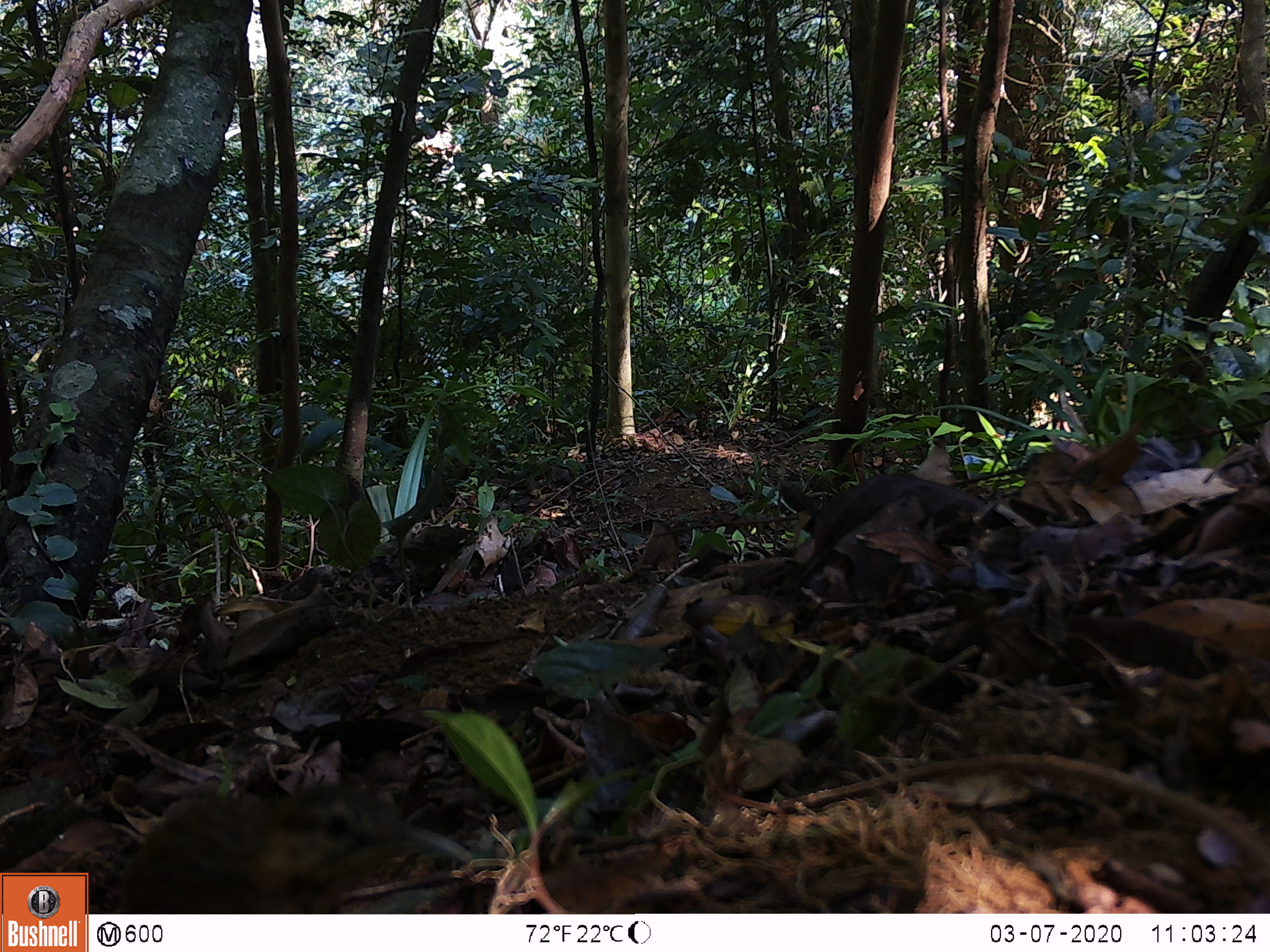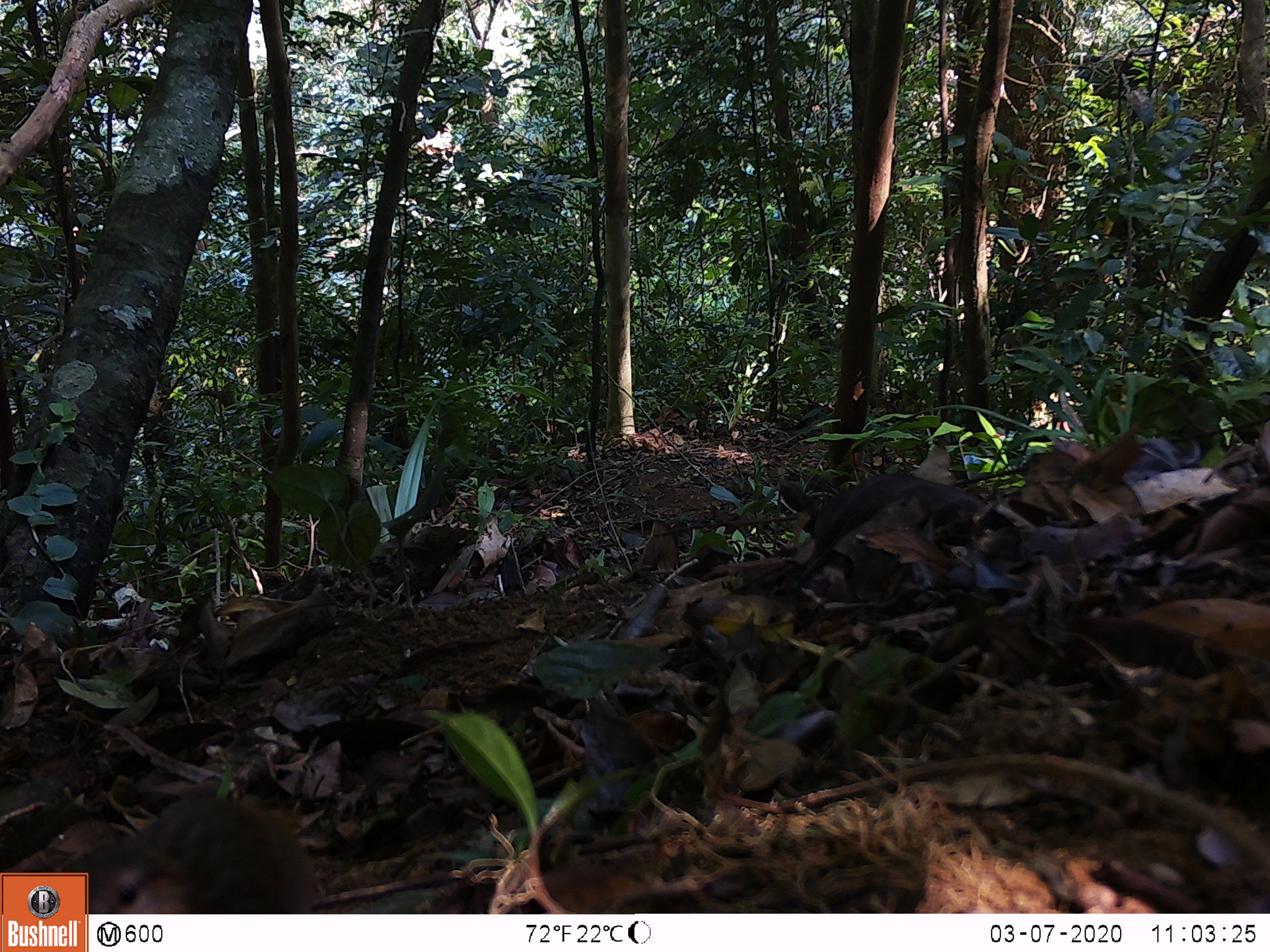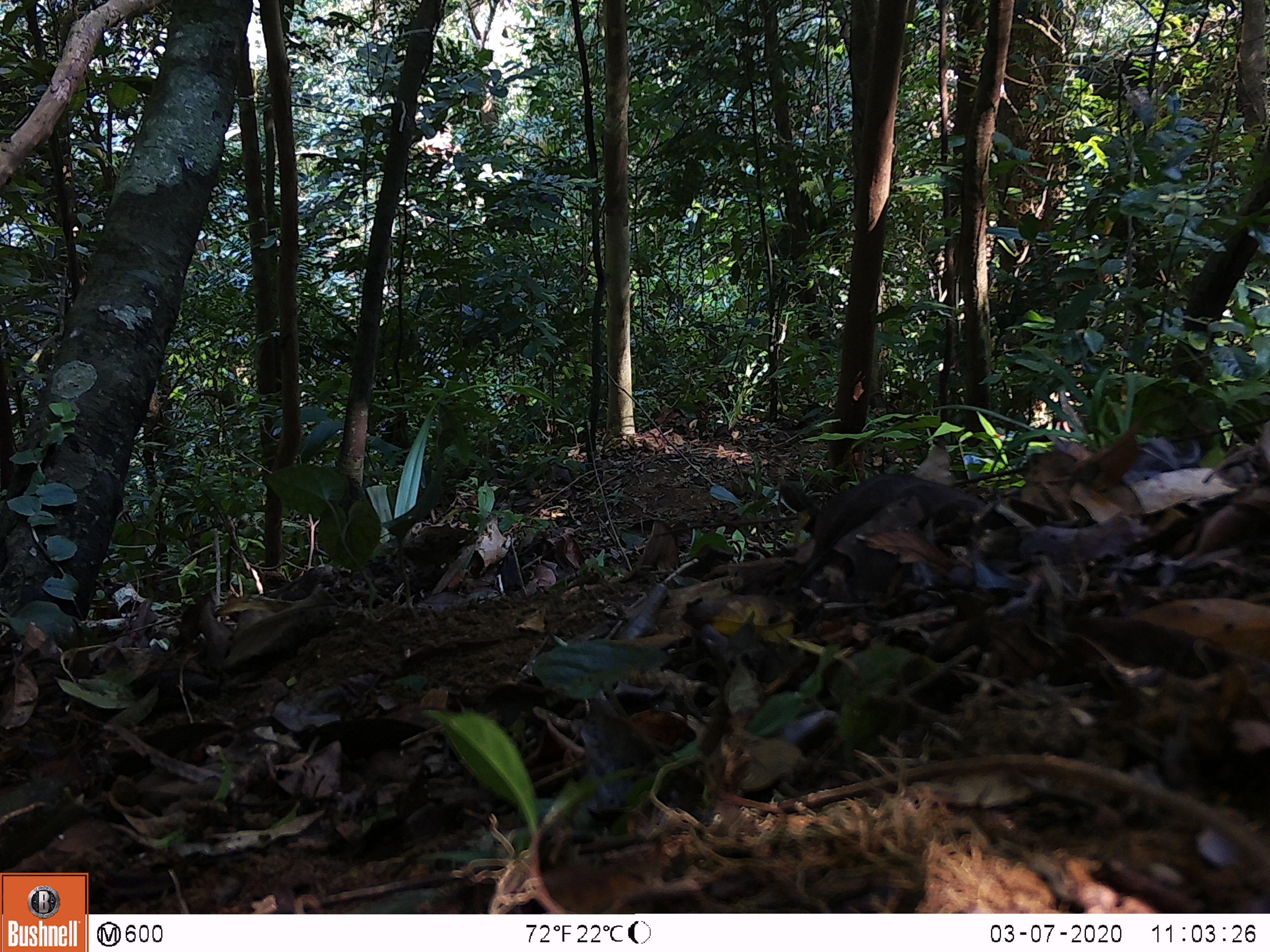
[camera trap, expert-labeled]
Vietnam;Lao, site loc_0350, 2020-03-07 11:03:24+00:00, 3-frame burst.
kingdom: Animalia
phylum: Chordata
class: Aves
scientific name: Aves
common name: bird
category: unidentified bird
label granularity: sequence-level